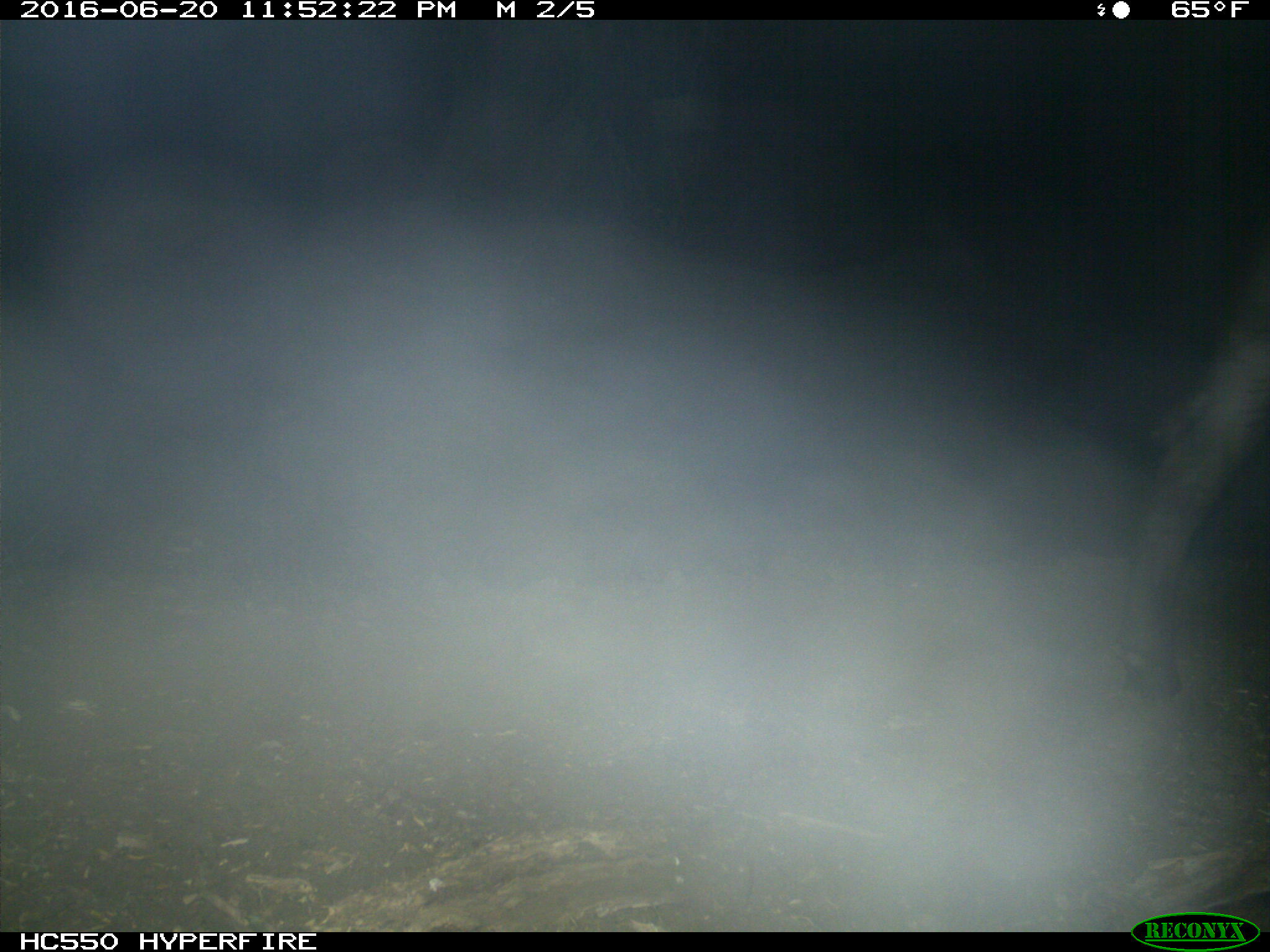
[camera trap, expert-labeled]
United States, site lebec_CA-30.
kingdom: Animalia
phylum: Chordata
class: Mammalia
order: Artiodactyla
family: Bovidae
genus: Bos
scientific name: Bos taurus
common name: domestic cow